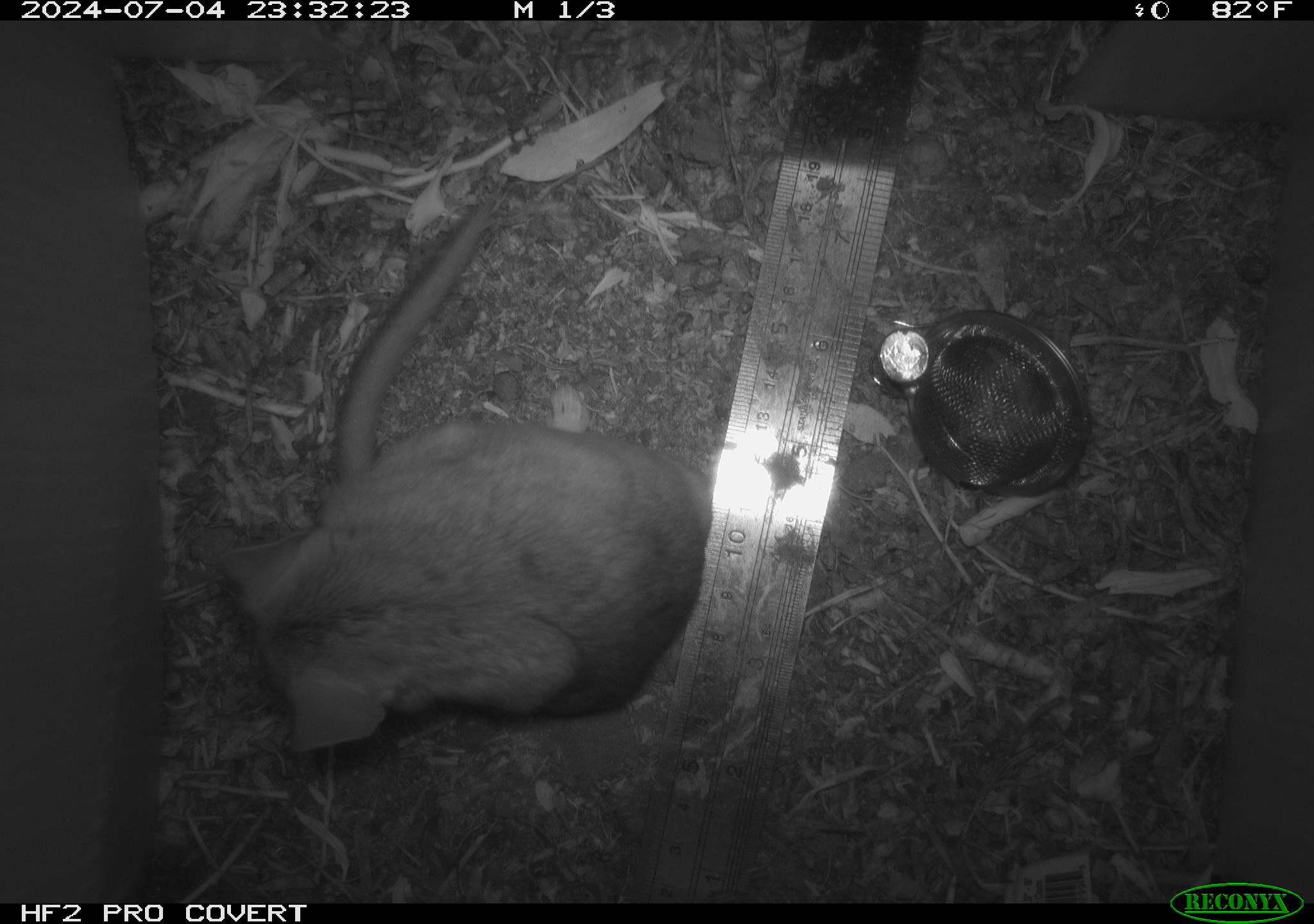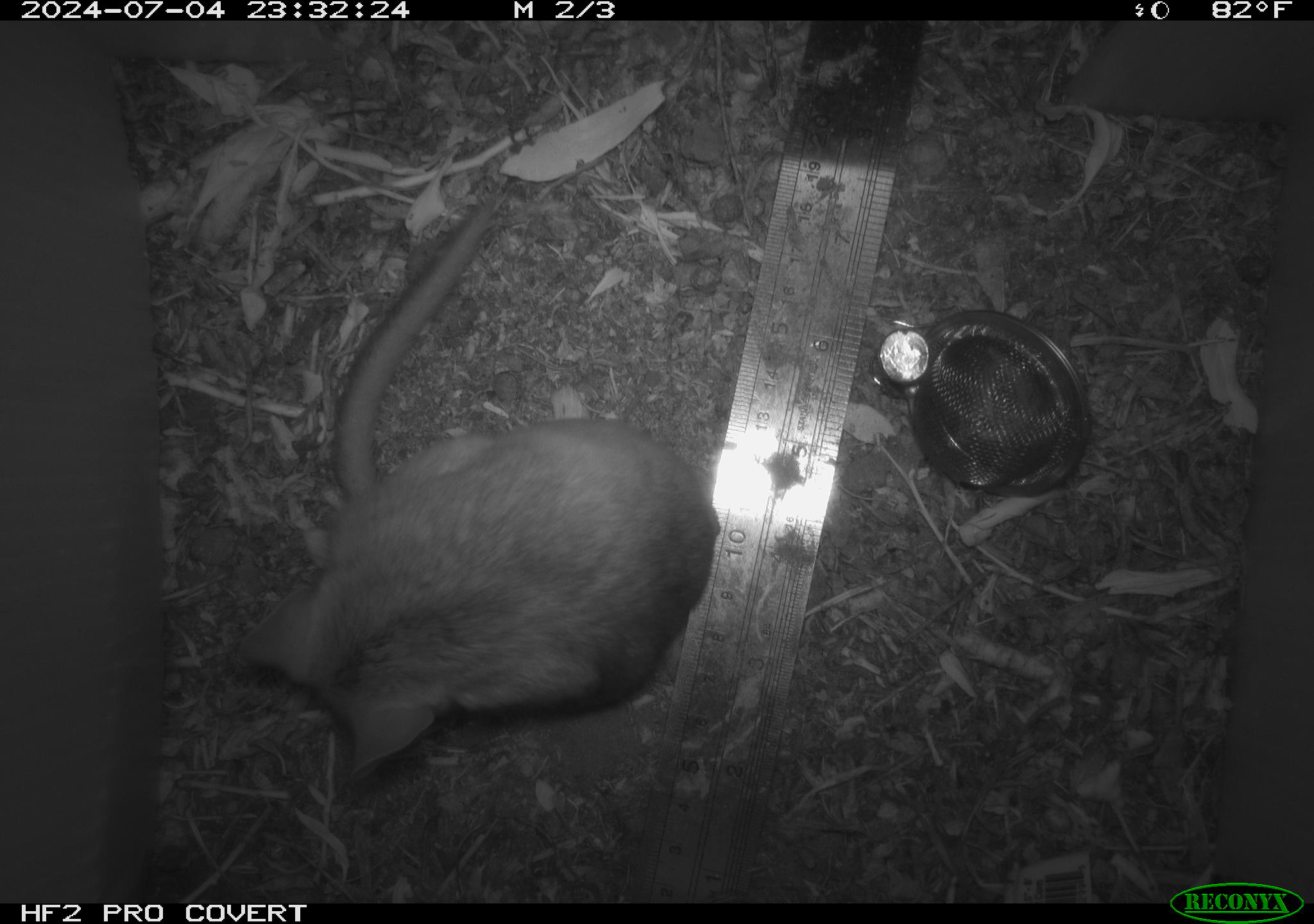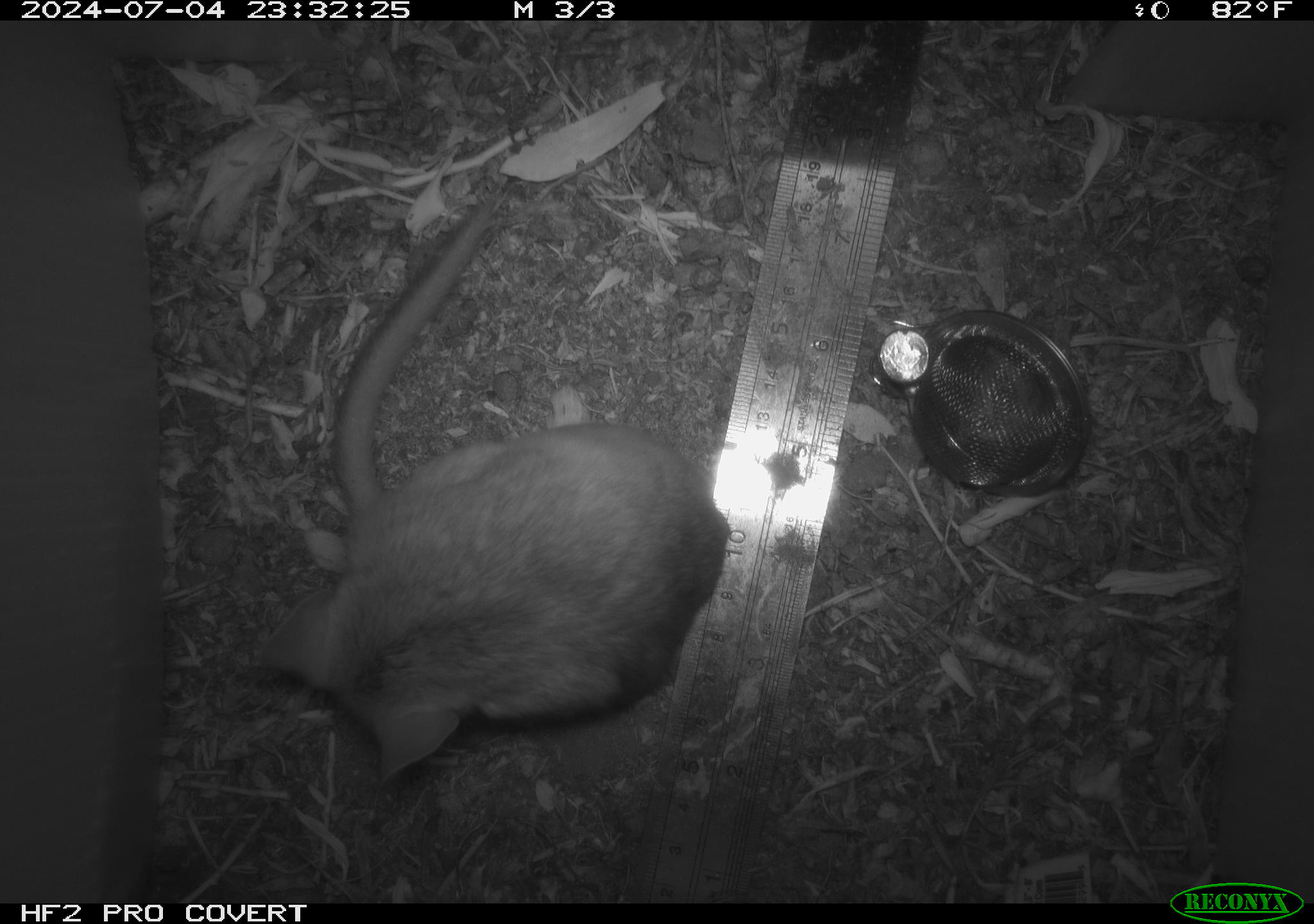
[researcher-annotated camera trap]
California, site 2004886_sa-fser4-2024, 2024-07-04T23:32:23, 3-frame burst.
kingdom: Animalia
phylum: Chordata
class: Mammalia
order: Rodentia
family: Sciuridae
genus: Neotamias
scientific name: Neotamias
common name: western chipmunks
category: neotamias species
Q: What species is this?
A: Neotamias species (western chipmunks) (Neotamias).